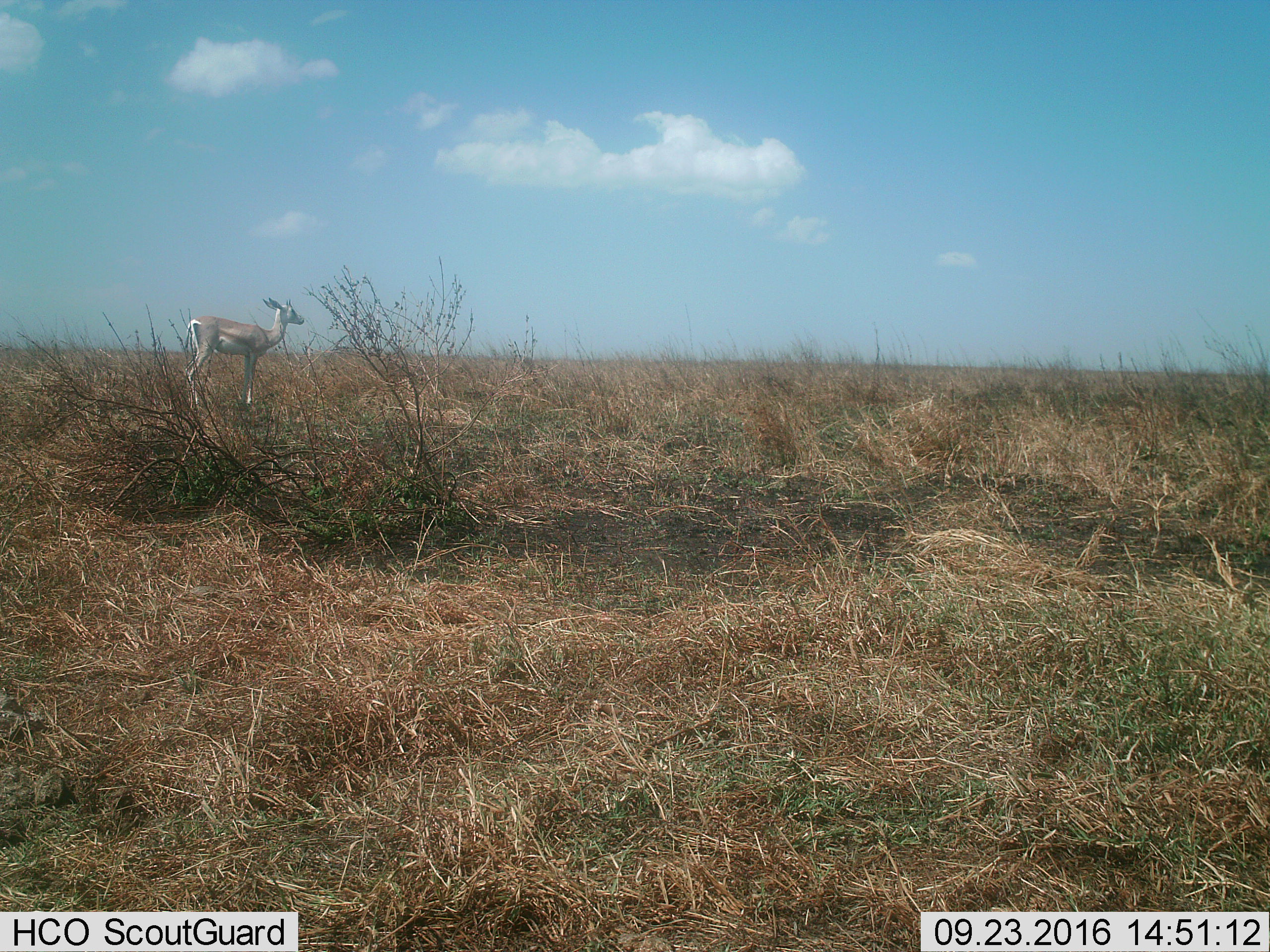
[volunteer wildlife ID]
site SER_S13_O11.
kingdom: Animalia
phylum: Chordata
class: Mammalia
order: Artiodactyla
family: Bovidae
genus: Nanger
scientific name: Nanger granti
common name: grant's gazelle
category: gazellegrants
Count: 1.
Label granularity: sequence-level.